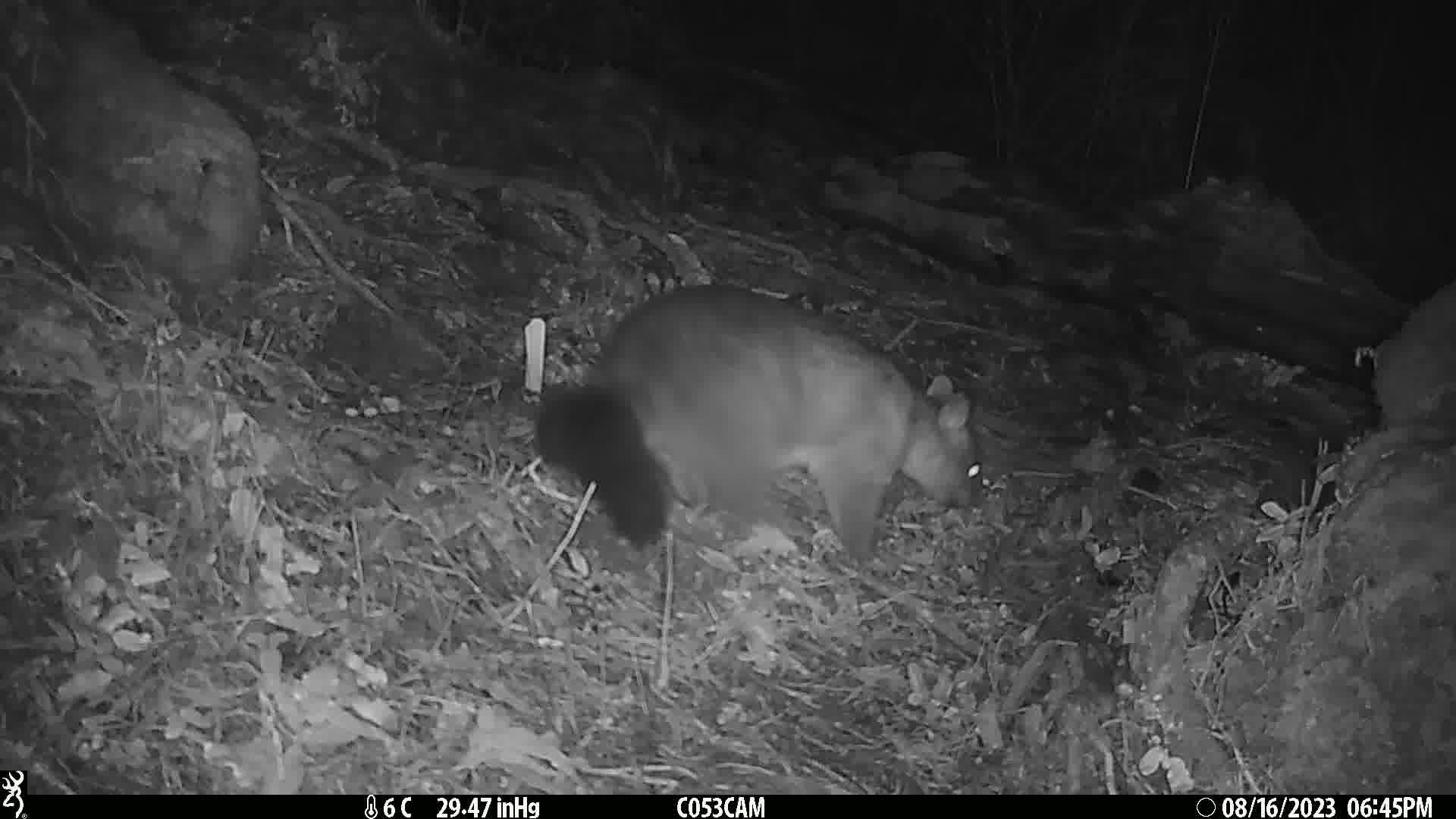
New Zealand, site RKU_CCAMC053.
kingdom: Animalia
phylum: Chordata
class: Mammalia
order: Diprotodontia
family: Phalangeridae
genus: Trichosurus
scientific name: Trichosurus vulpecula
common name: common brushtail possum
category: possum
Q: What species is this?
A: Possum (common brushtail possum) (Trichosurus vulpecula).